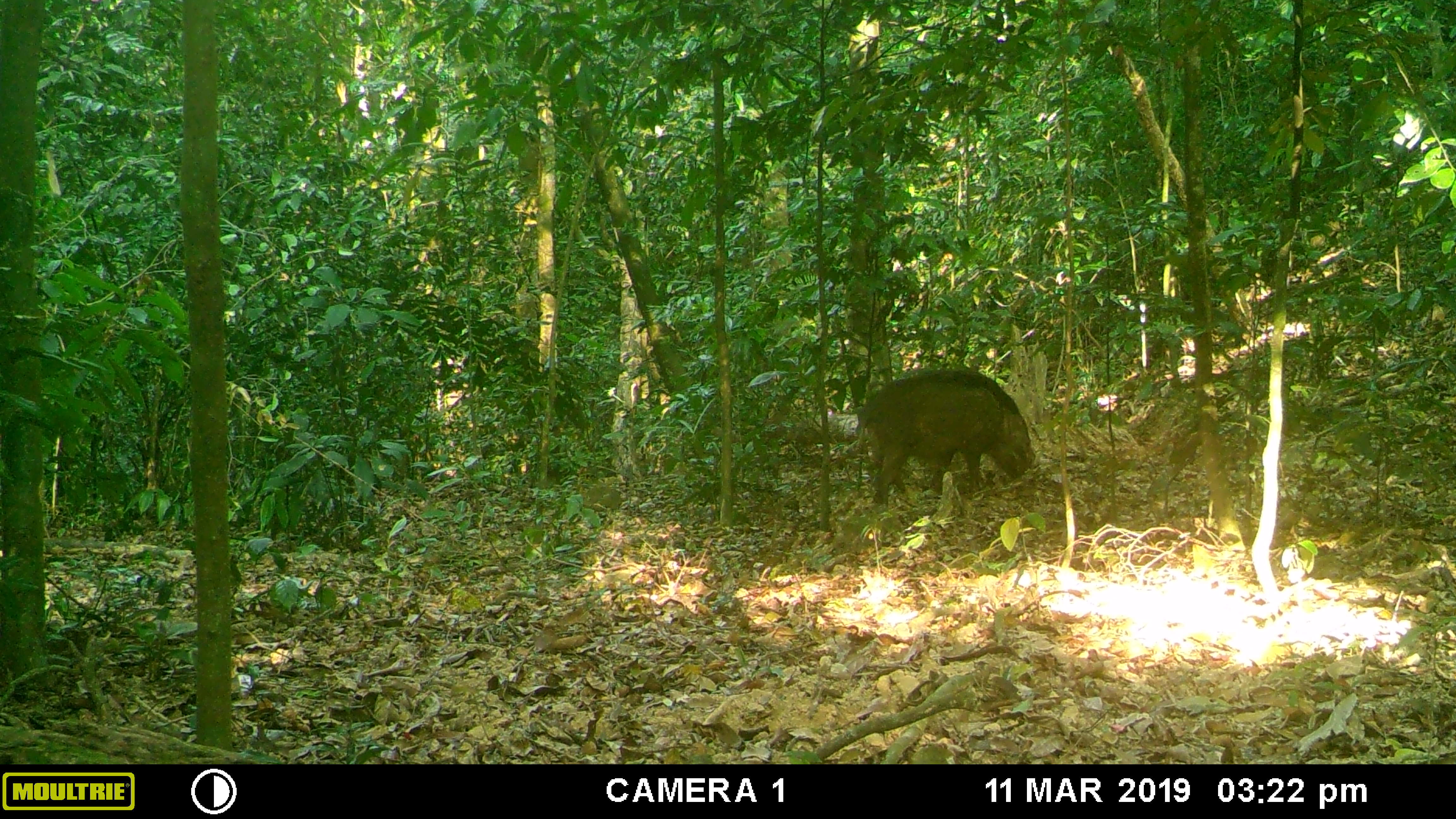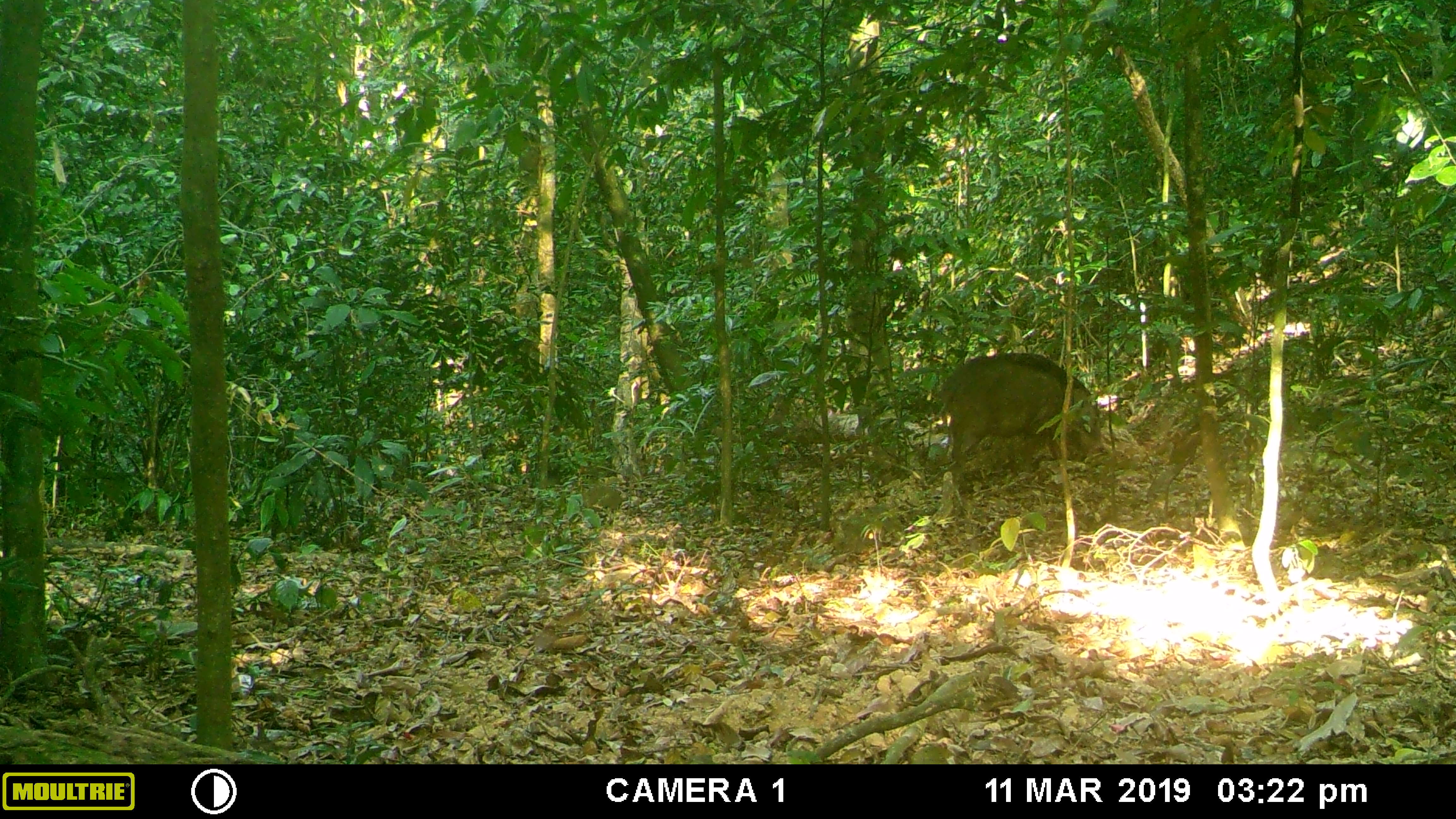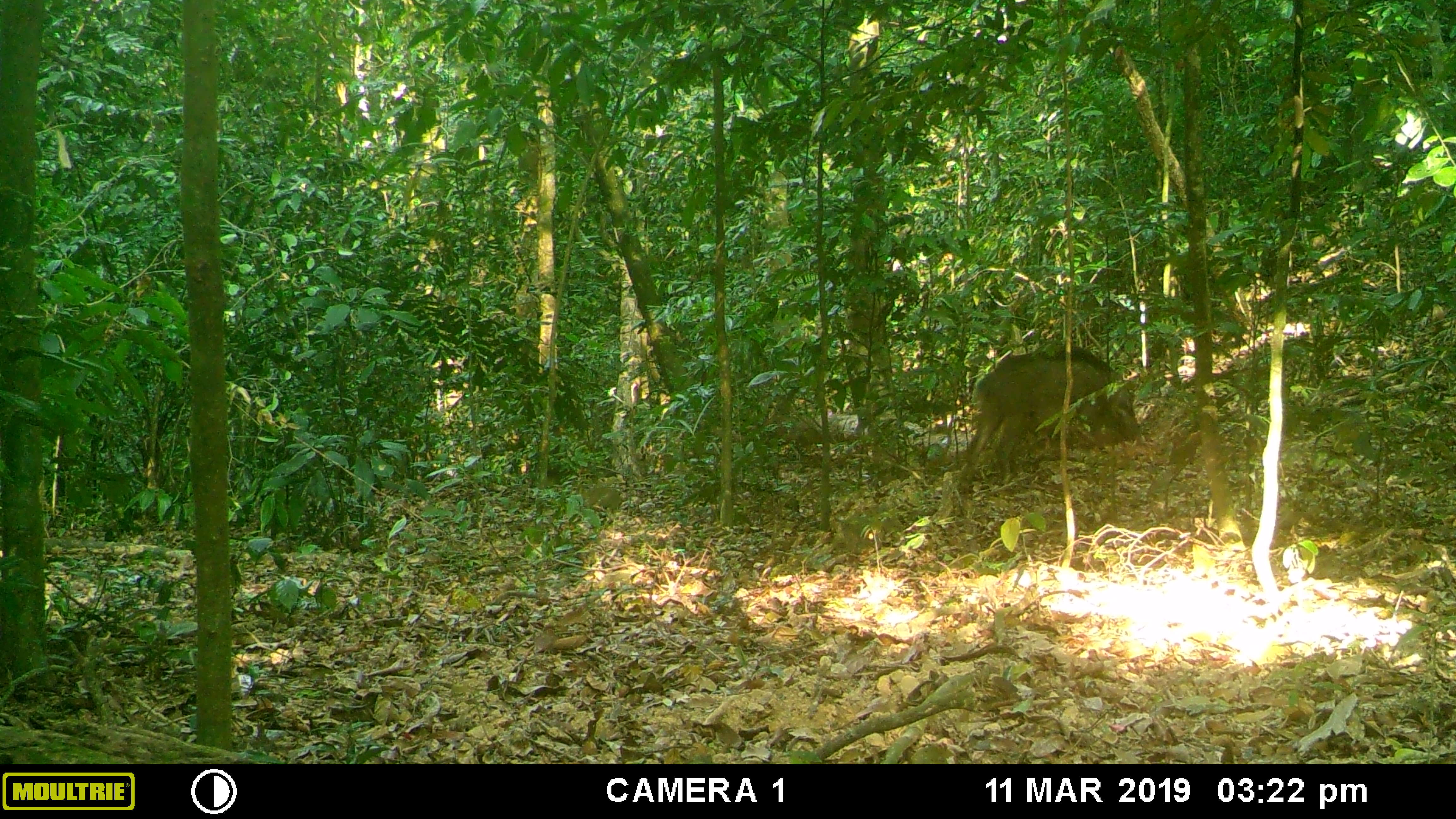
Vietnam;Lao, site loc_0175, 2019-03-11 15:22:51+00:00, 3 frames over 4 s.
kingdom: Animalia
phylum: Chordata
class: Mammalia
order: Artiodactyla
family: Suidae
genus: Sus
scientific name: Sus scrofa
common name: eurasian wild pig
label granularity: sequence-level